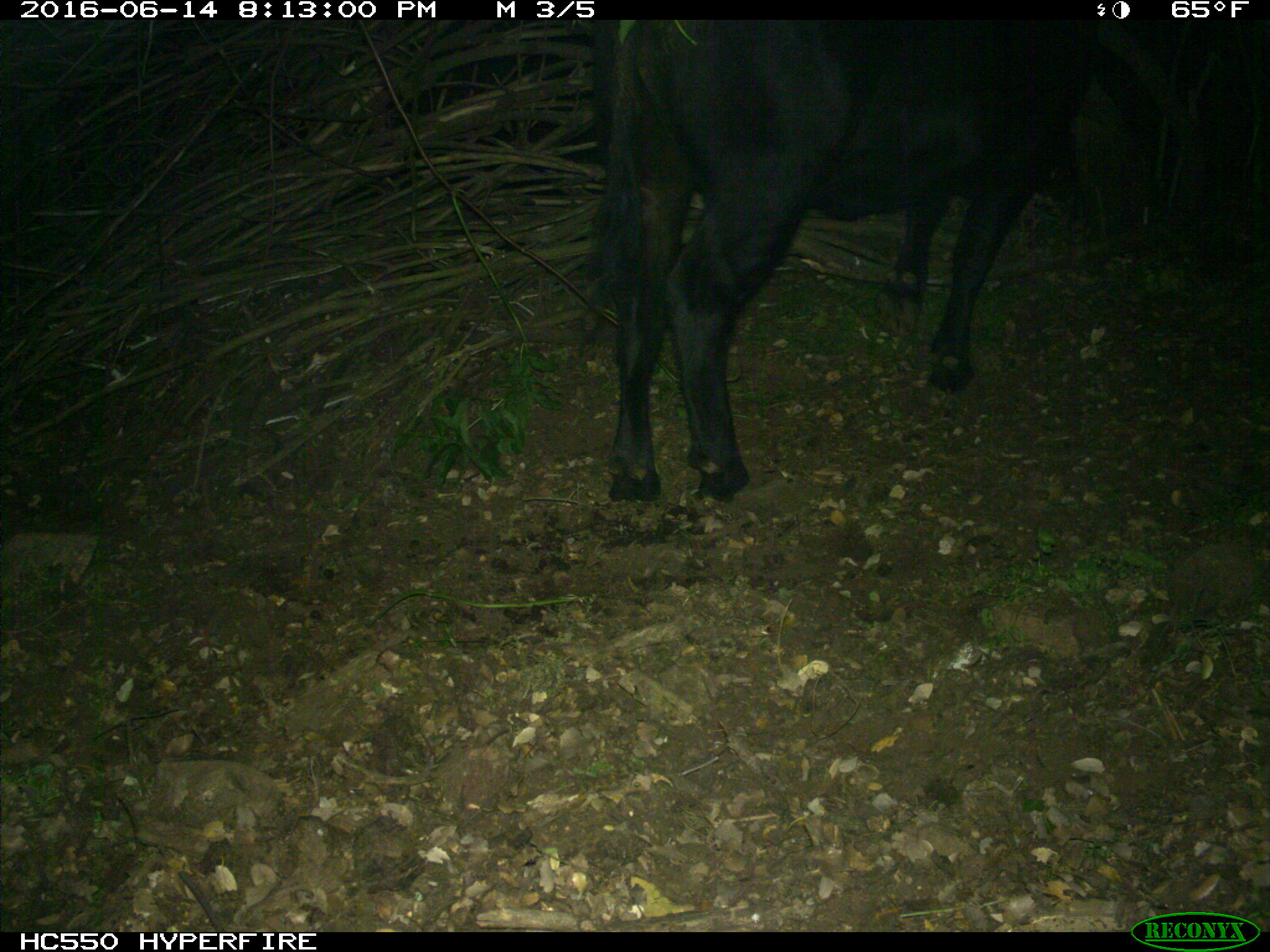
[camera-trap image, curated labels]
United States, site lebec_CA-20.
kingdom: Animalia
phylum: Chordata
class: Mammalia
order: Artiodactyla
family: Bovidae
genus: Bos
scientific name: Bos taurus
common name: domestic cow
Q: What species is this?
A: Bos taurus (domestic cow).